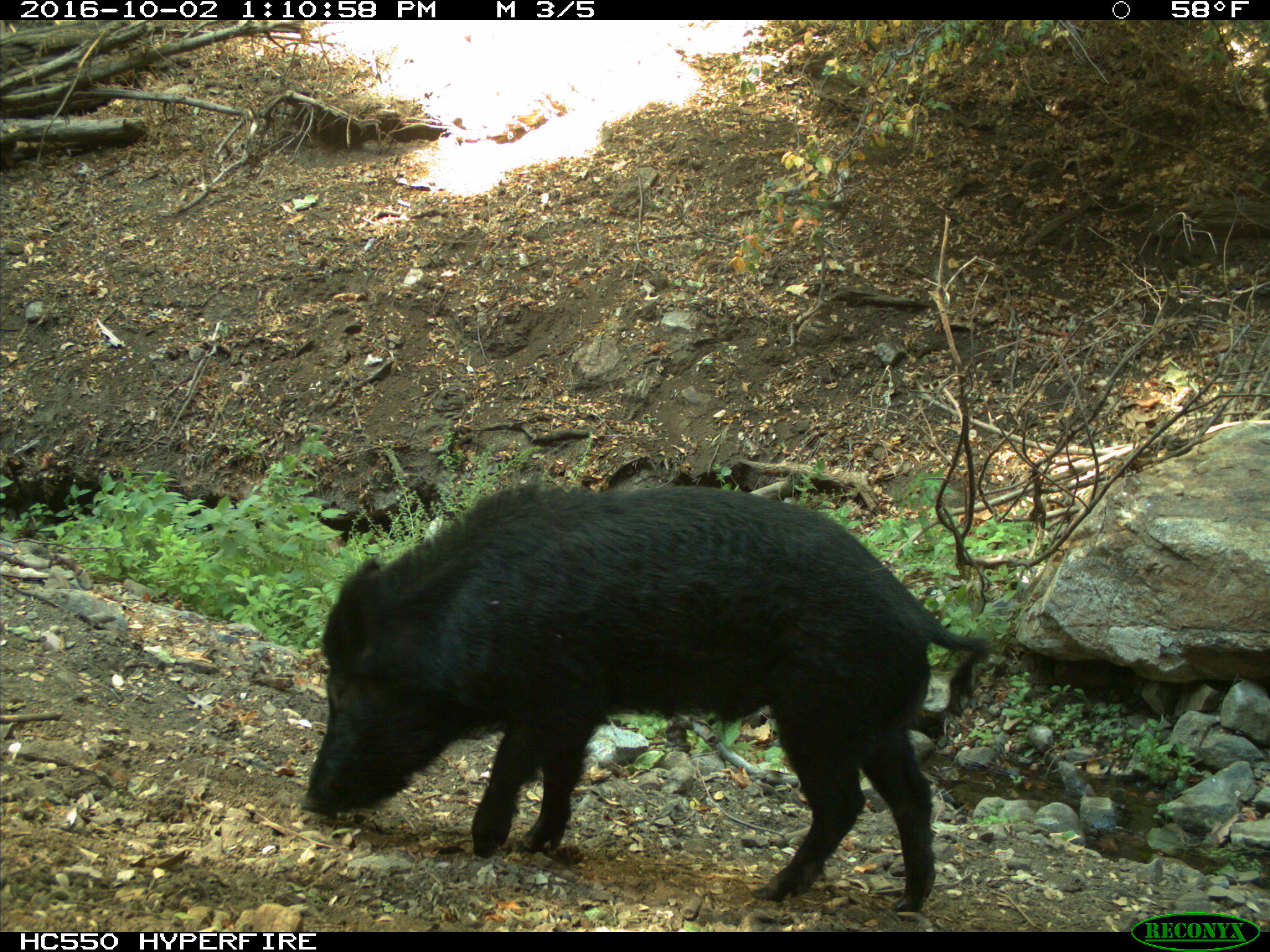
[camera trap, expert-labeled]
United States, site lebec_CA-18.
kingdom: Animalia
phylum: Chordata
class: Mammalia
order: Artiodactyla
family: Suidae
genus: Sus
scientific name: Sus scrofa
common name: wild boar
Sus scrofa (wild boar).